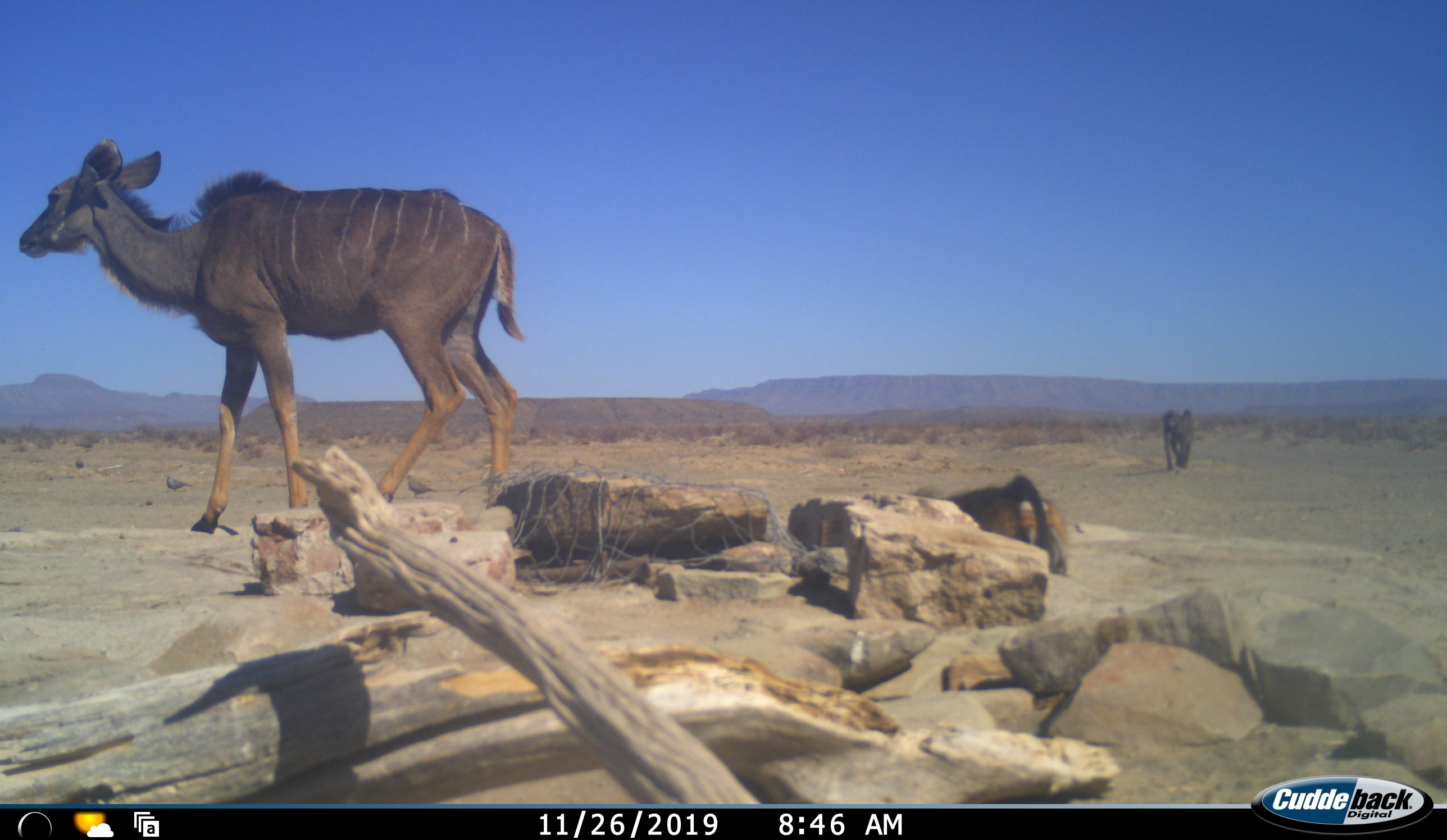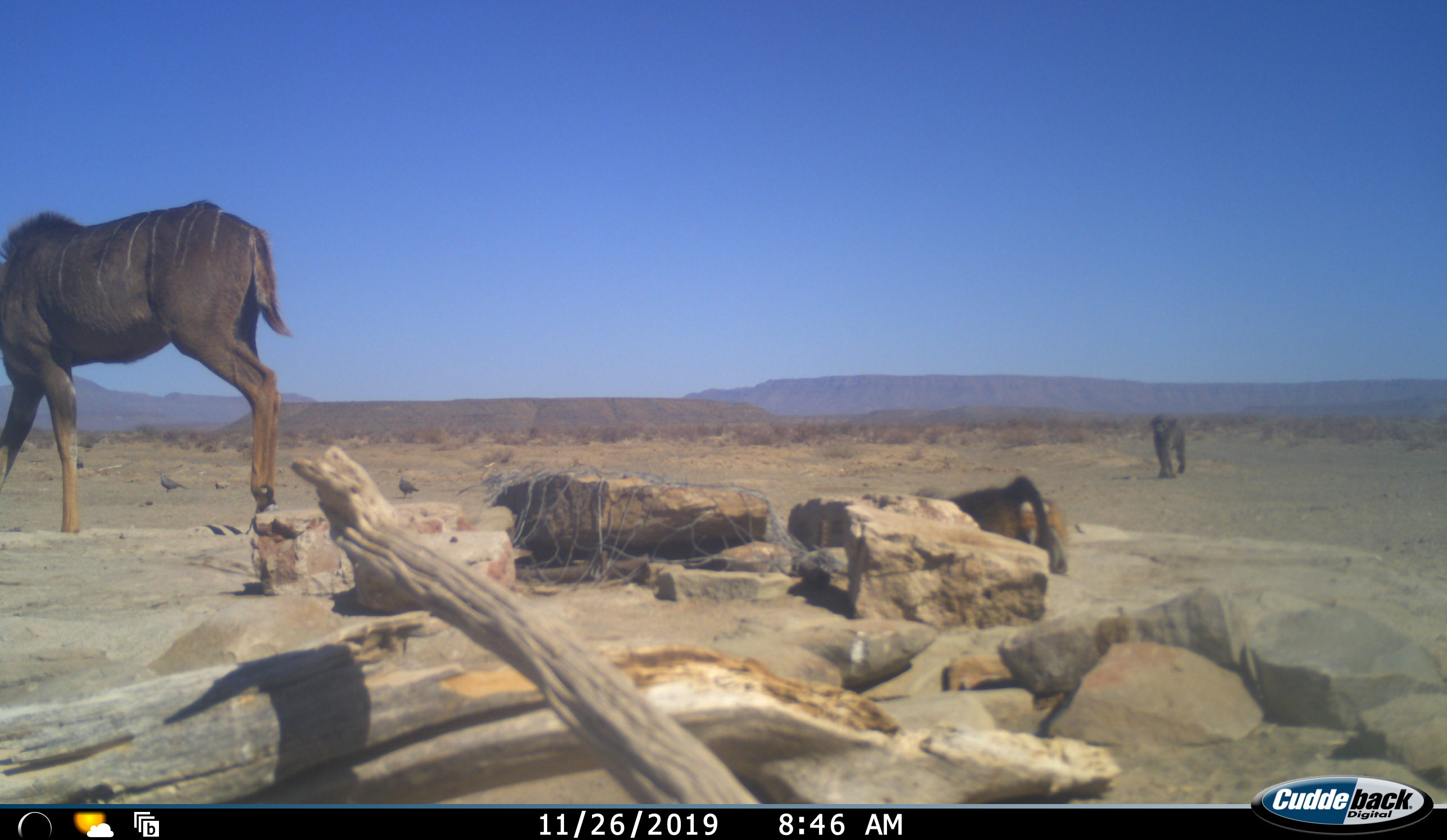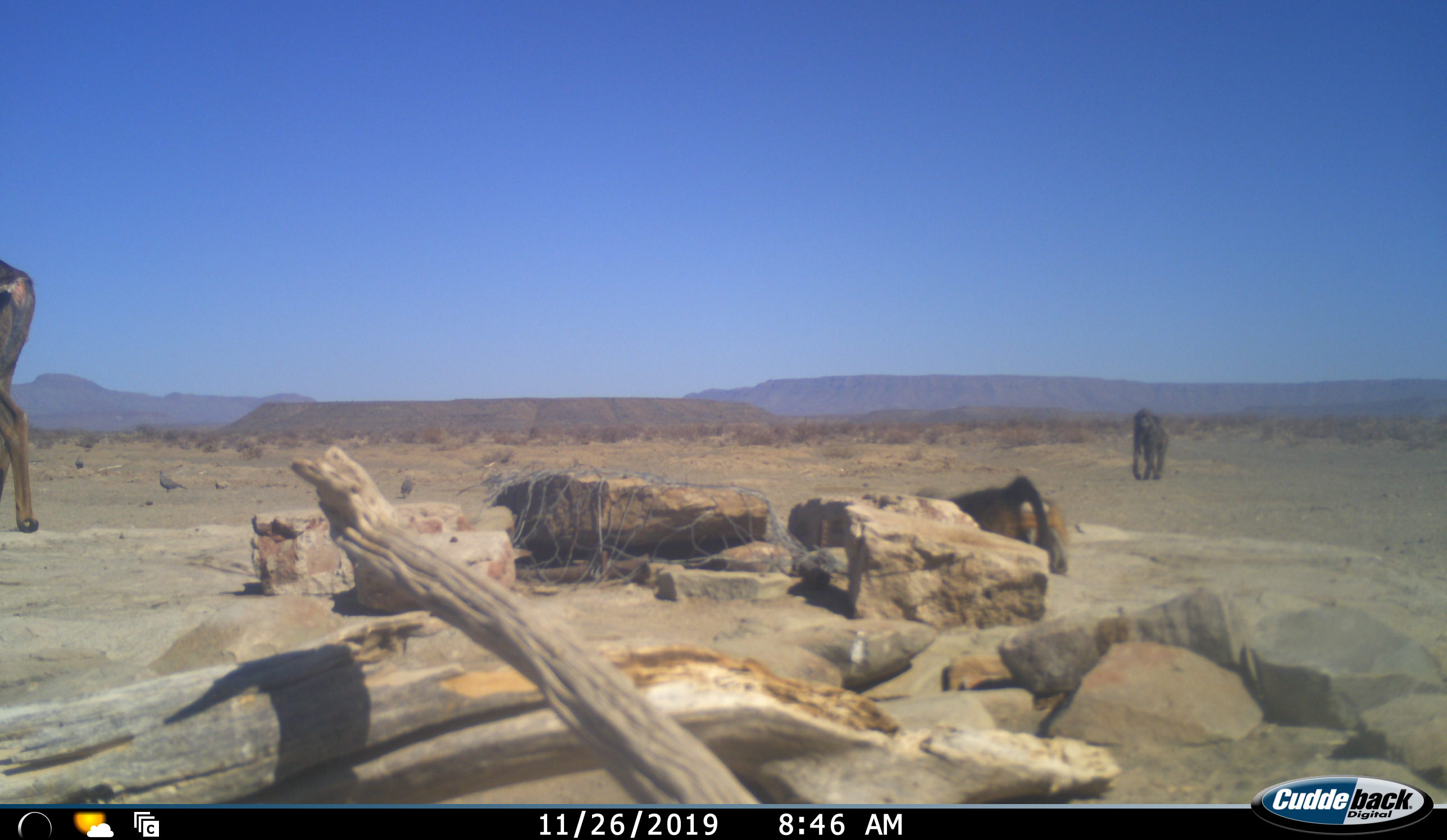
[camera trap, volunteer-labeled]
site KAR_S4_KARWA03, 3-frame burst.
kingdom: Animalia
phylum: Chordata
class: Mammalia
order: Primates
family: Cercopithecidae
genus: Papio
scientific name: Papio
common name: baboon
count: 2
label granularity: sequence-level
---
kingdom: Animalia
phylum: Chordata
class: Aves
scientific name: Aves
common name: bird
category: birdother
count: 2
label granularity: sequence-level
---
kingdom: Animalia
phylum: Chordata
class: Mammalia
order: Artiodactyla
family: Bovidae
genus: Tragelaphus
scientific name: Tragelaphus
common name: kudu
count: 1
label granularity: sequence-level